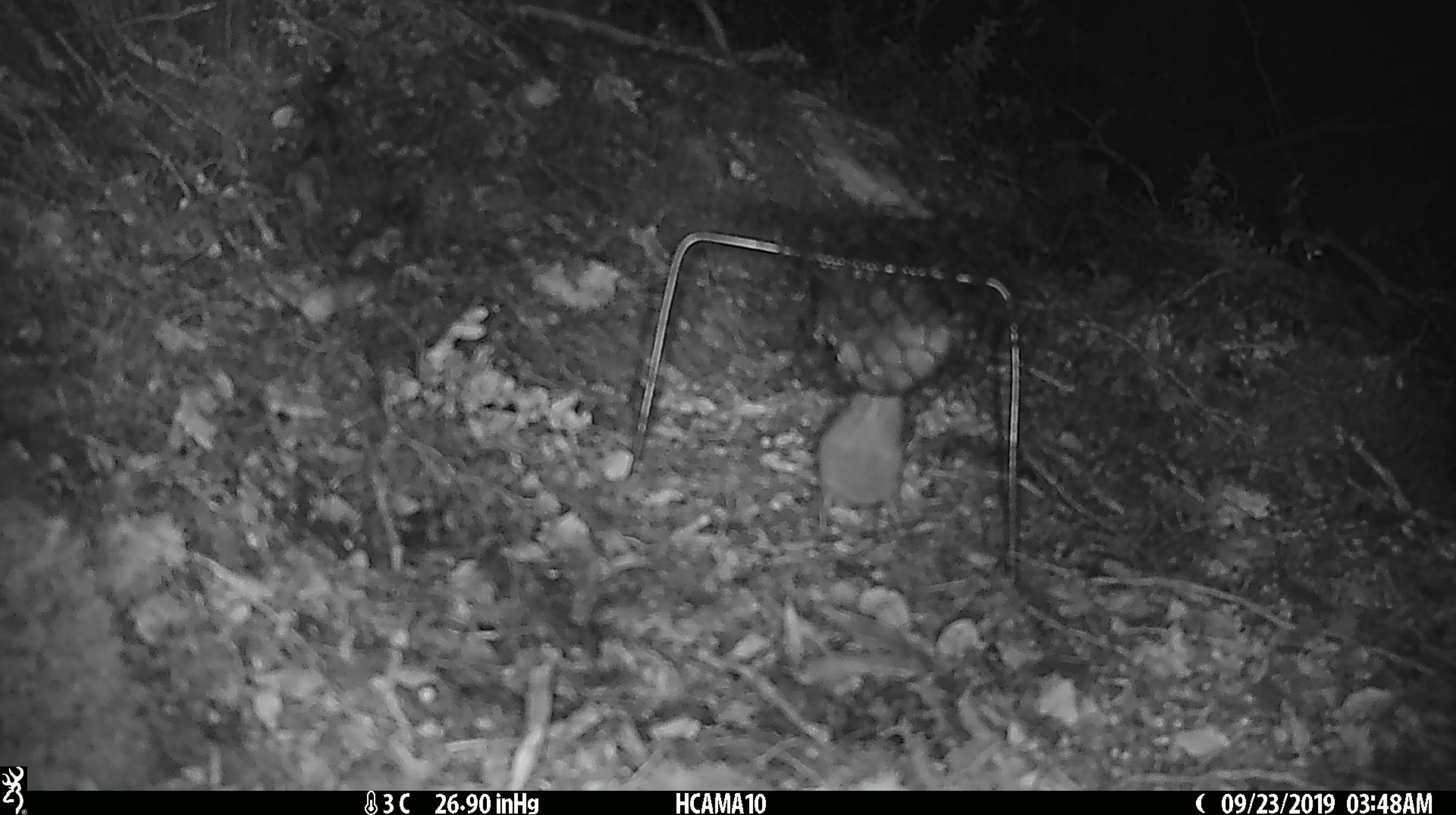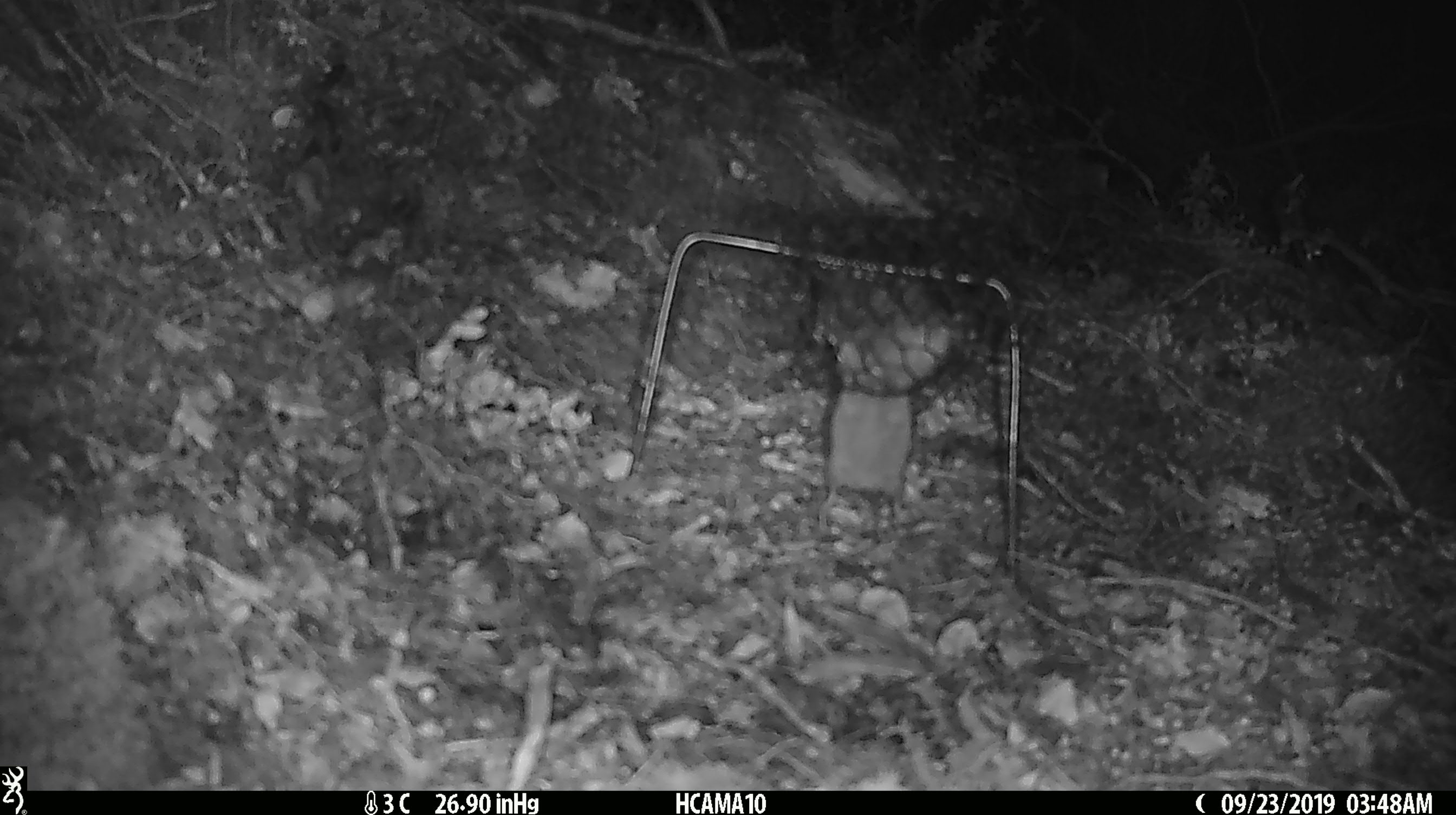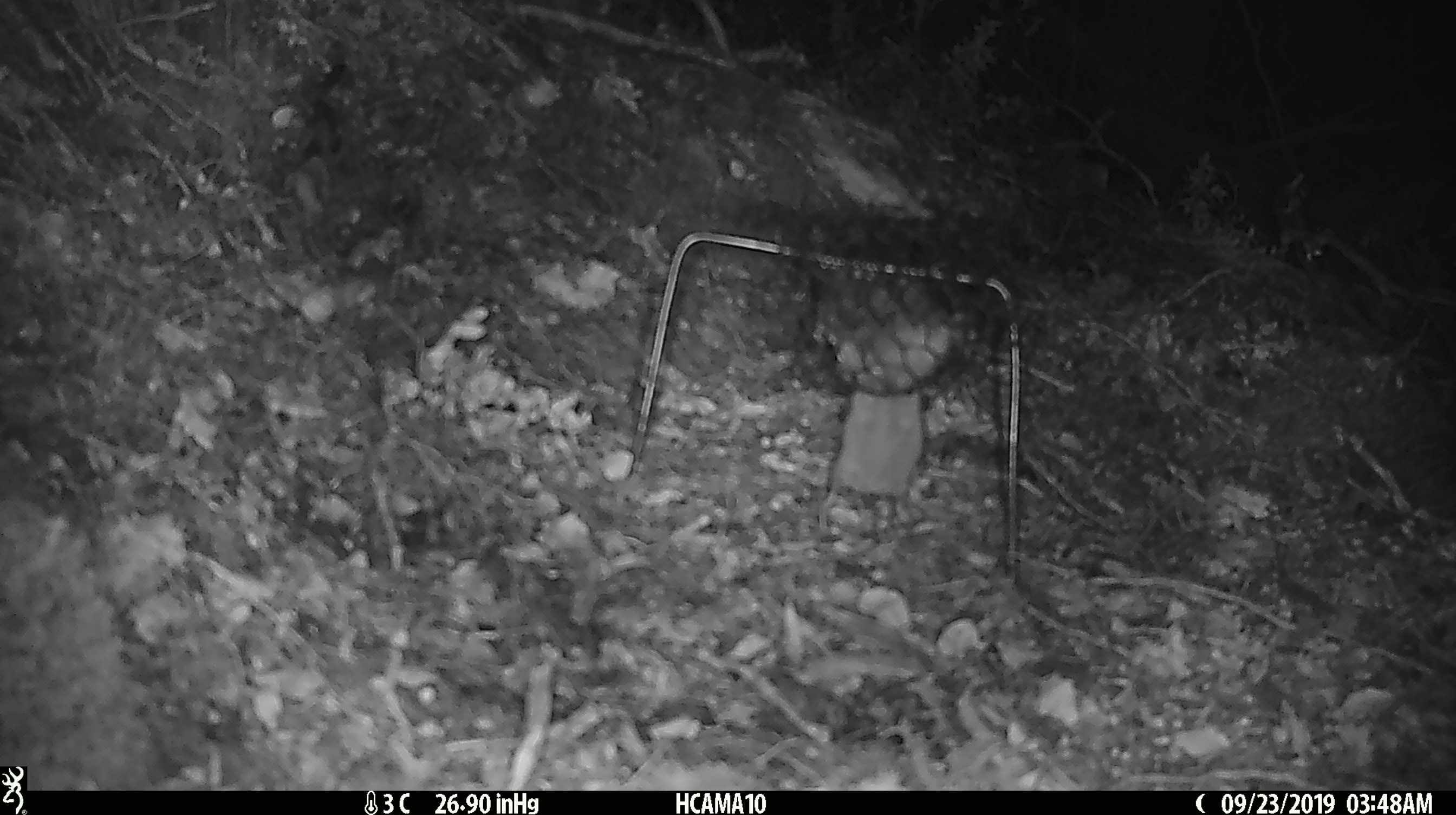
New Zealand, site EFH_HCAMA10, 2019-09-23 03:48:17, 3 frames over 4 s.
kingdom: Animalia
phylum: Chordata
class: Mammalia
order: Rodentia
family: Muridae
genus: Mus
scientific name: Mus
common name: mouse